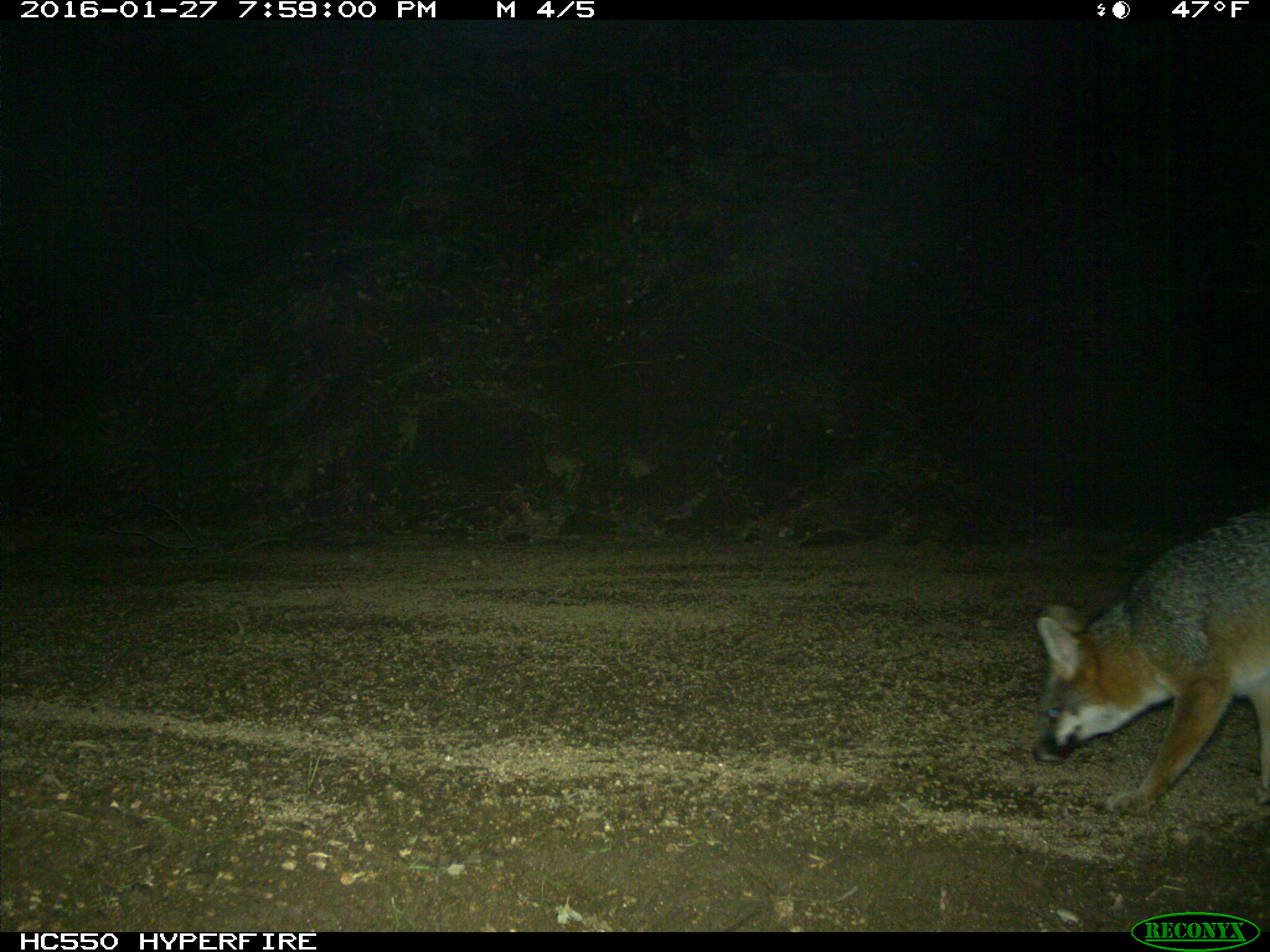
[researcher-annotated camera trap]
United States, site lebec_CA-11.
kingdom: Animalia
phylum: Chordata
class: Mammalia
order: Carnivora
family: Canidae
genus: Urocyon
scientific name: Urocyon cinereoargenteus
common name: gray fox